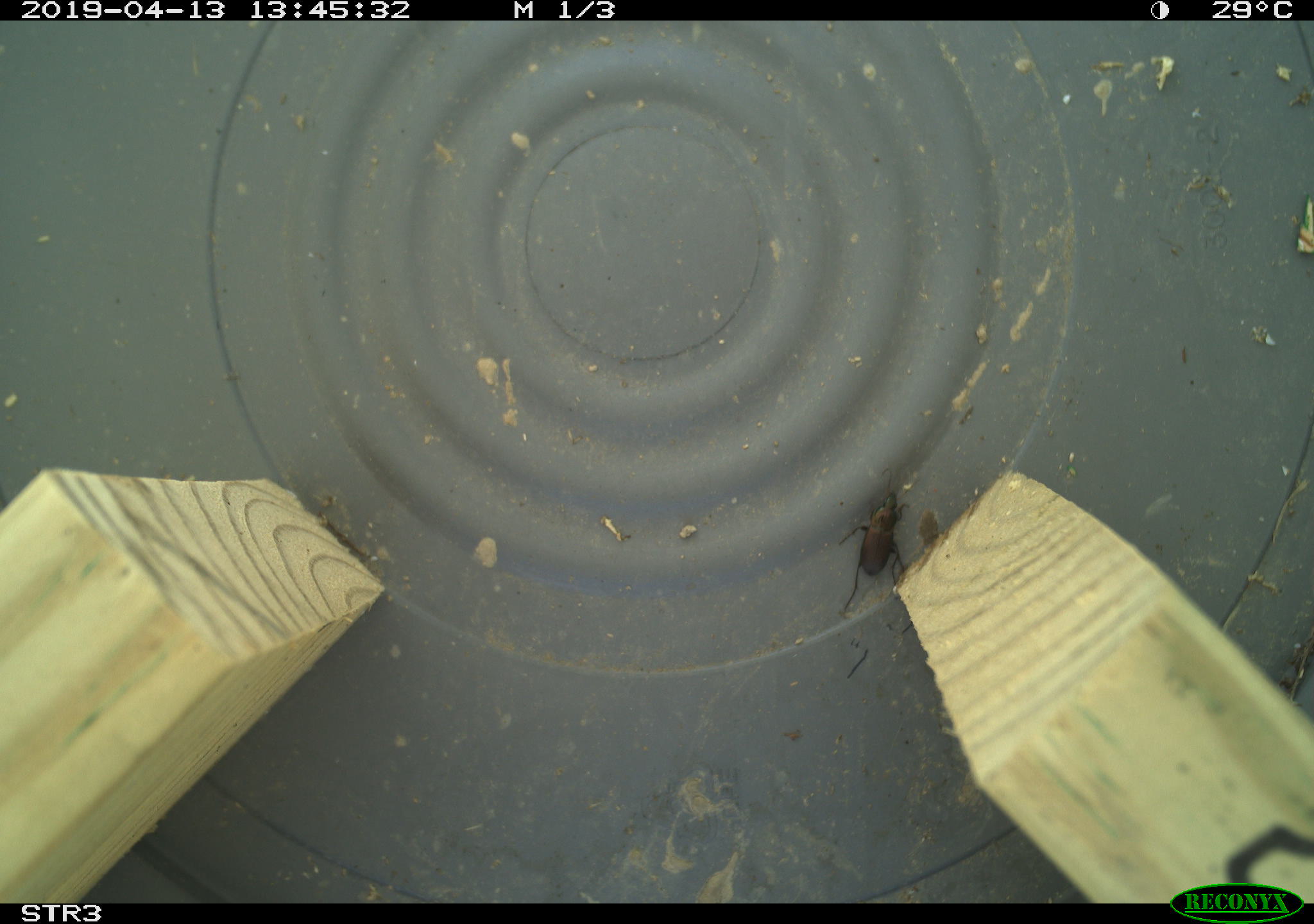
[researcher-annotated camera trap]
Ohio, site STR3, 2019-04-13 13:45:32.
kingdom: Animalia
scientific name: Animalia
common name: animal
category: invertebrate